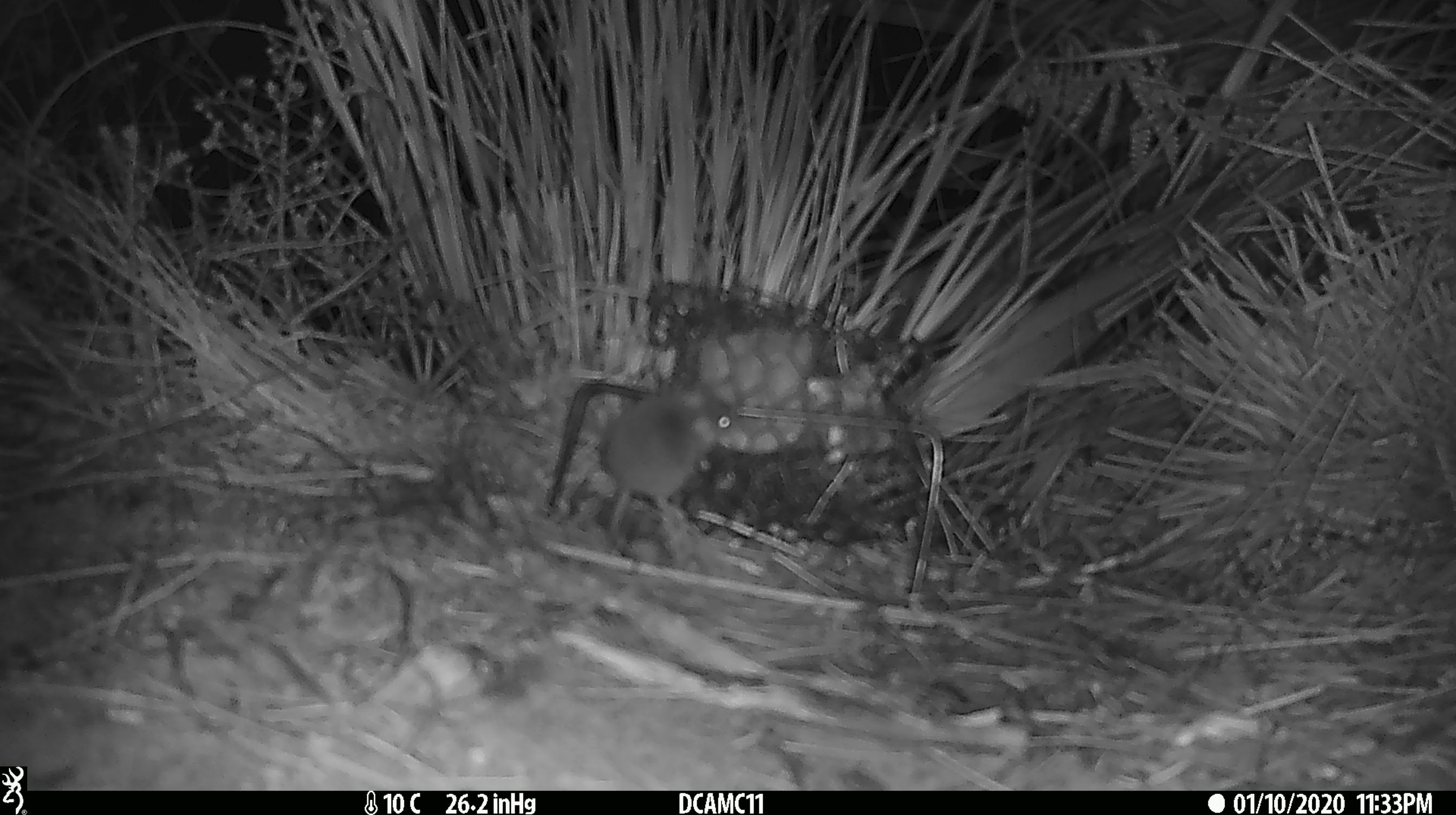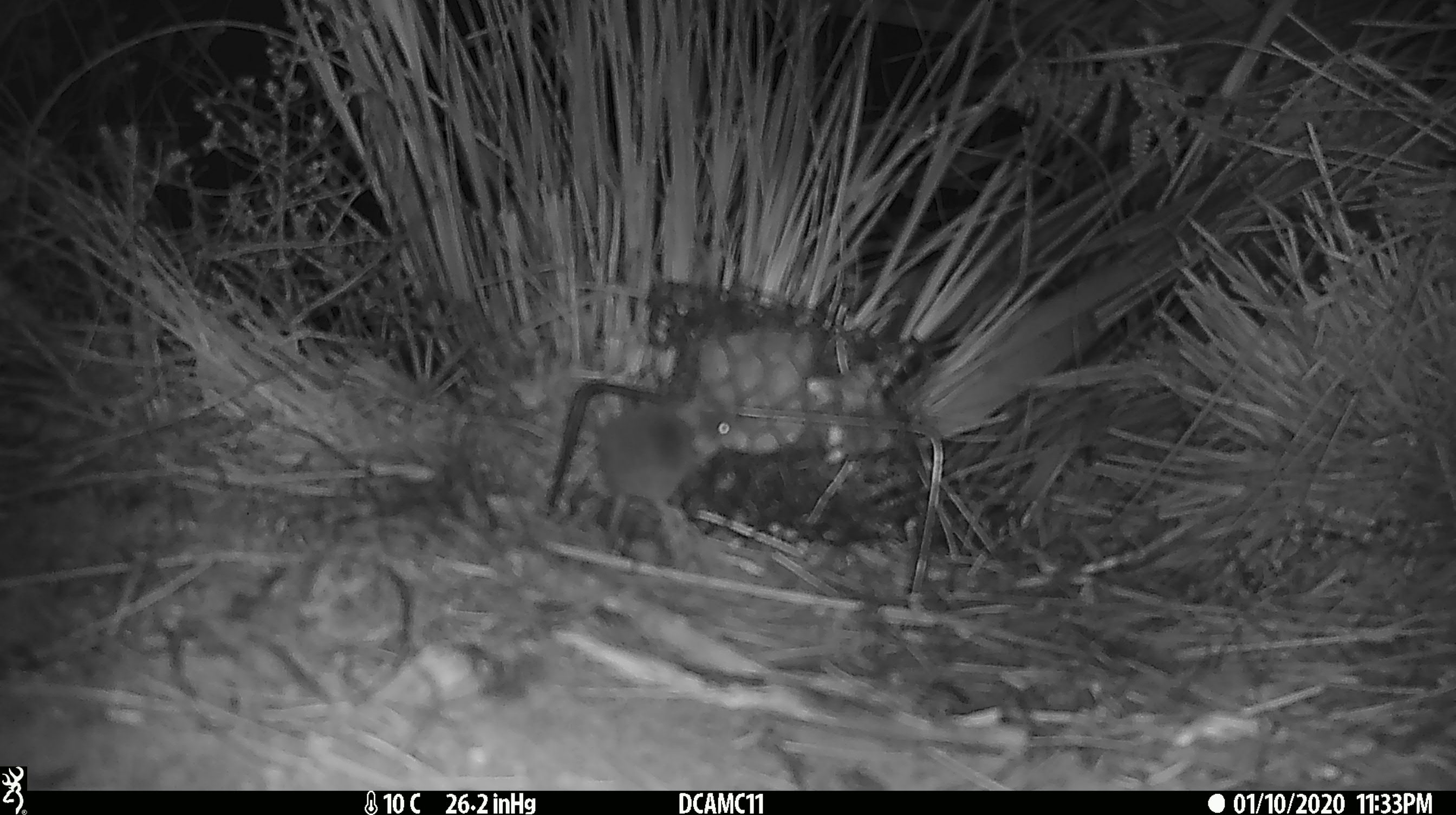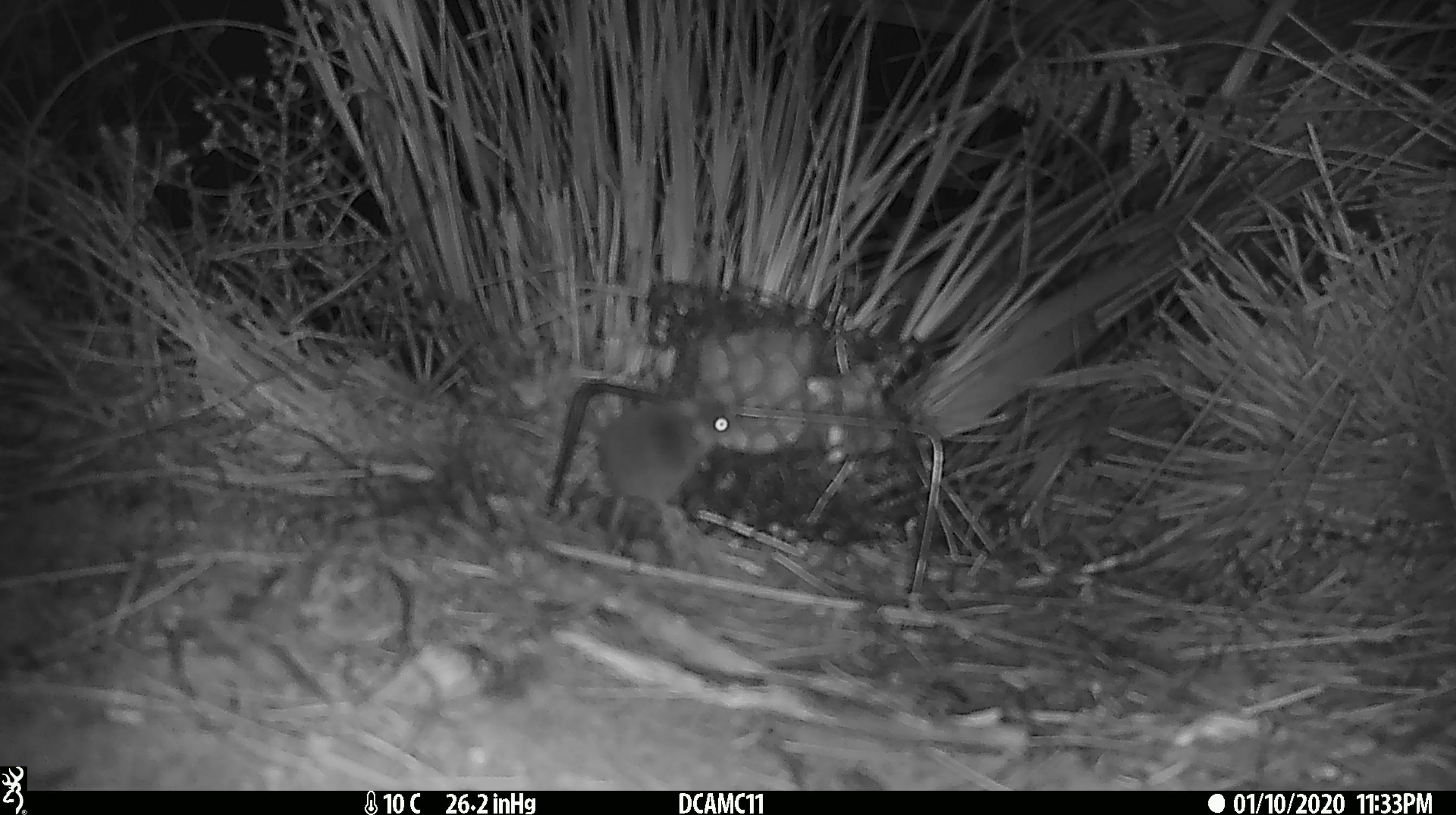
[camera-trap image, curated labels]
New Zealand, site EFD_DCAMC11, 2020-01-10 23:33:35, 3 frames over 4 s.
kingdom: Animalia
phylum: Chordata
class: Mammalia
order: Rodentia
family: Muridae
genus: Mus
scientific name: Mus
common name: mouse